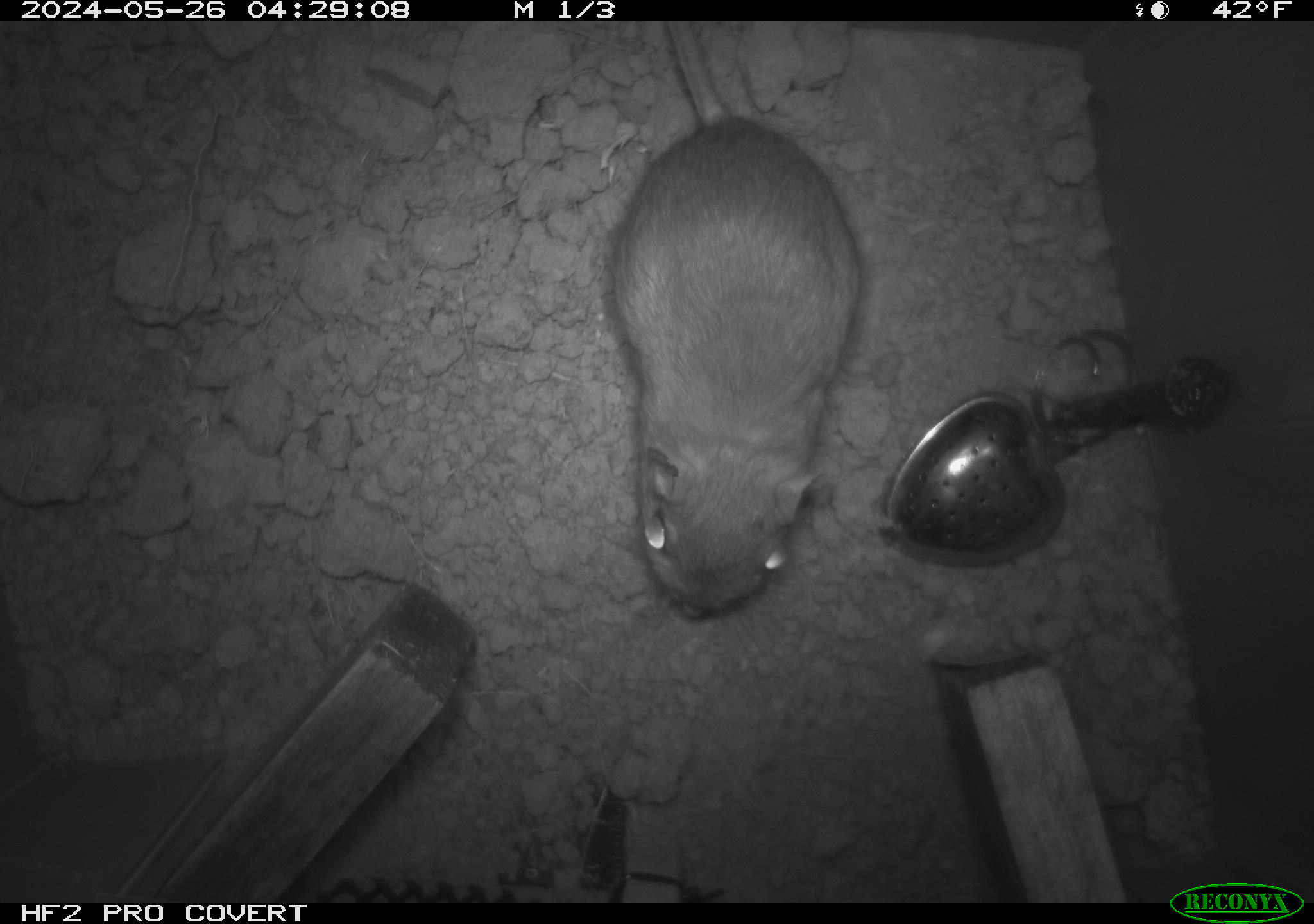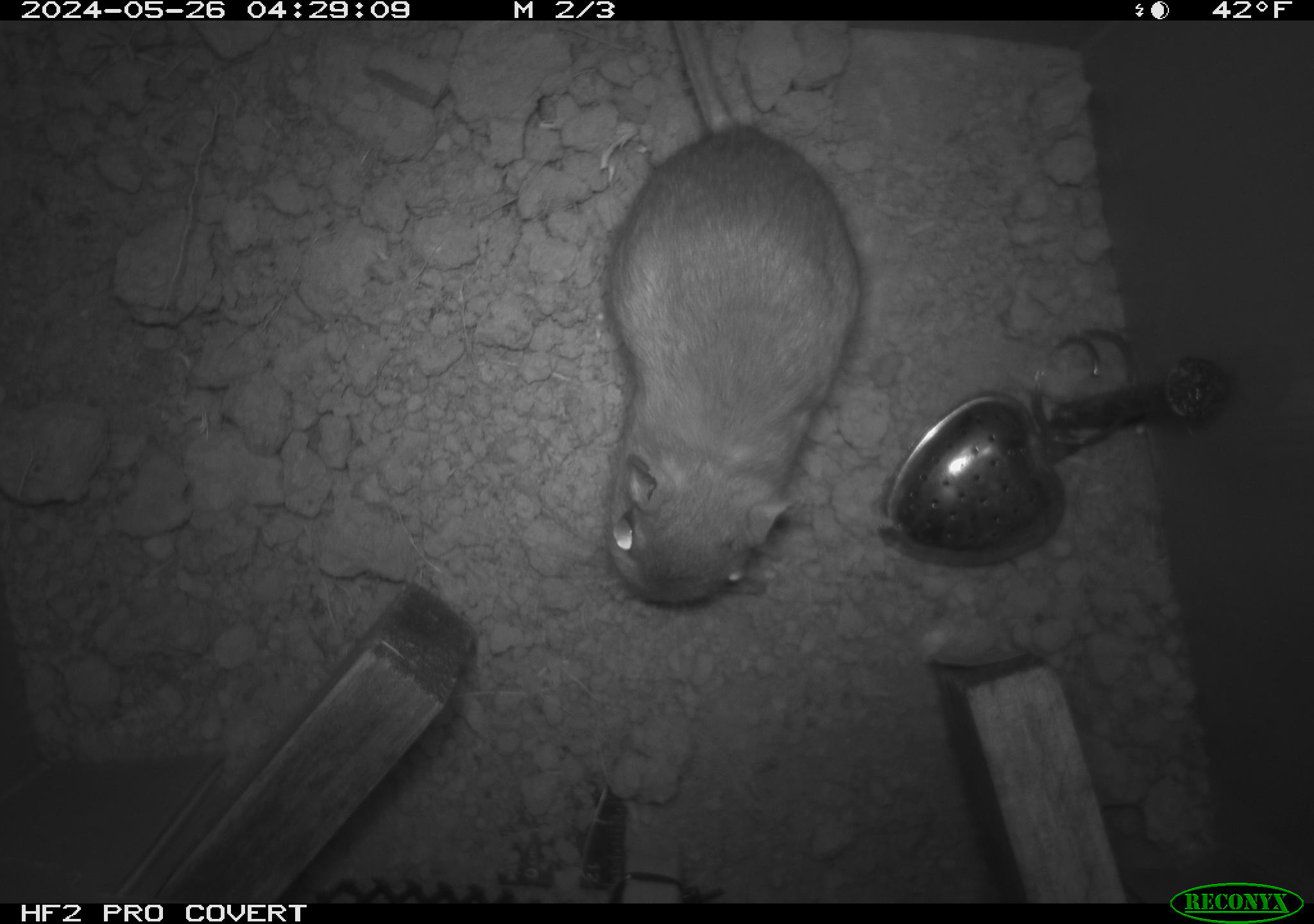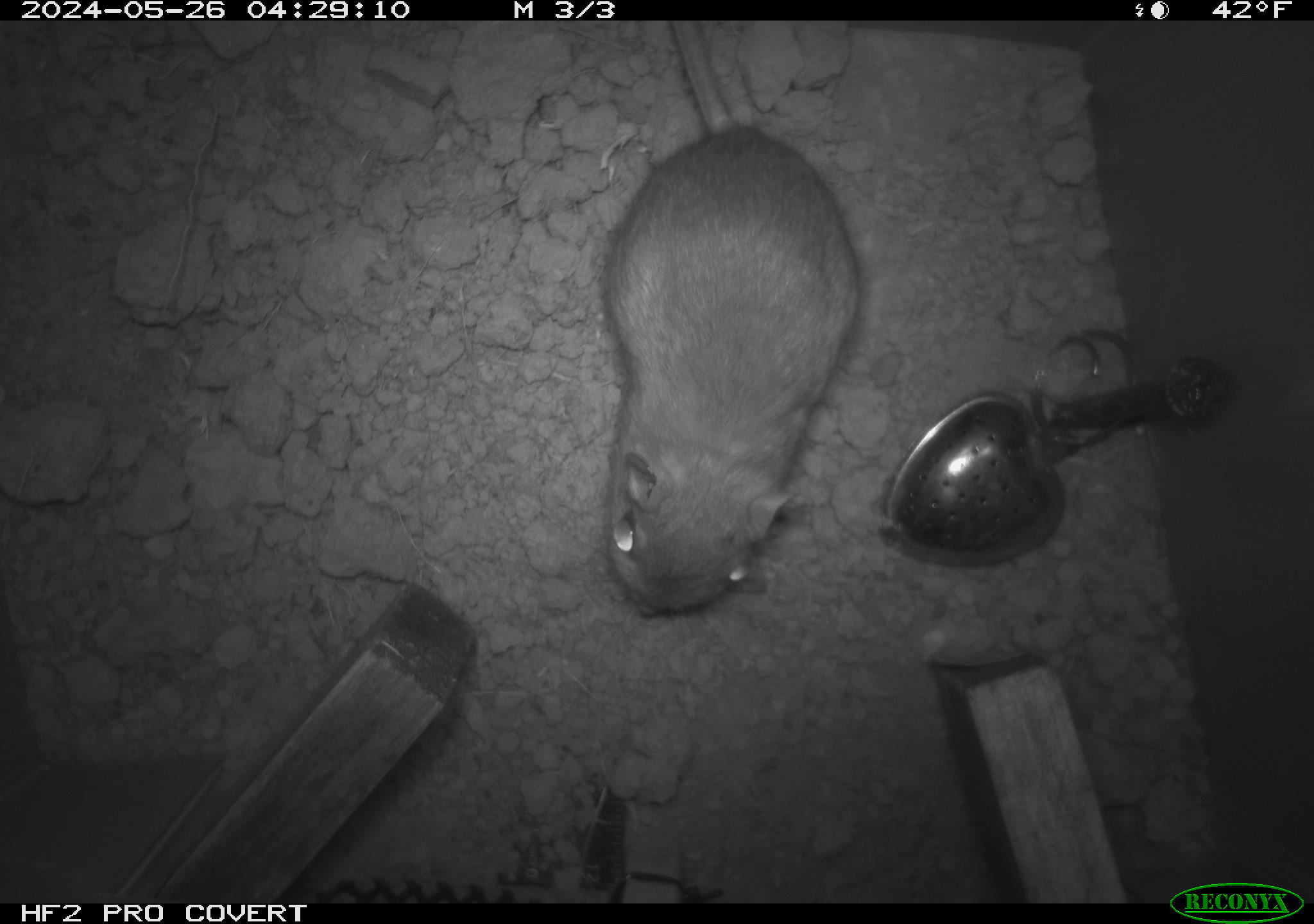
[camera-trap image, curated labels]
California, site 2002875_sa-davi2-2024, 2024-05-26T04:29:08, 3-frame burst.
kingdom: Animalia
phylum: Chordata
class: Mammalia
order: Rodentia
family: Heteromyidae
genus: Dipodomys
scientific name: Dipodomys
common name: kangaroo rats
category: dipodomys species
Dipodomys species (kangaroo rats) (Dipodomys).